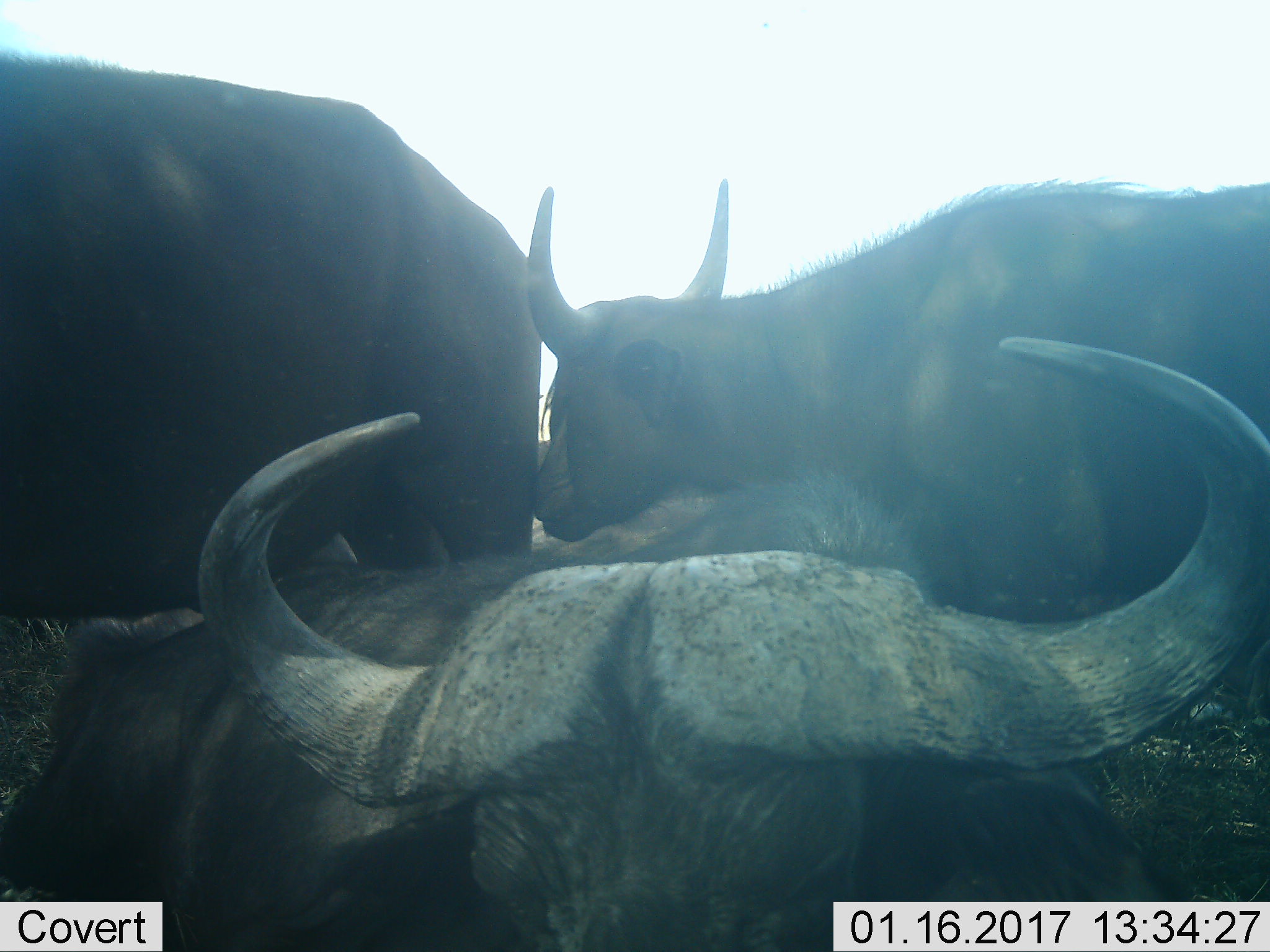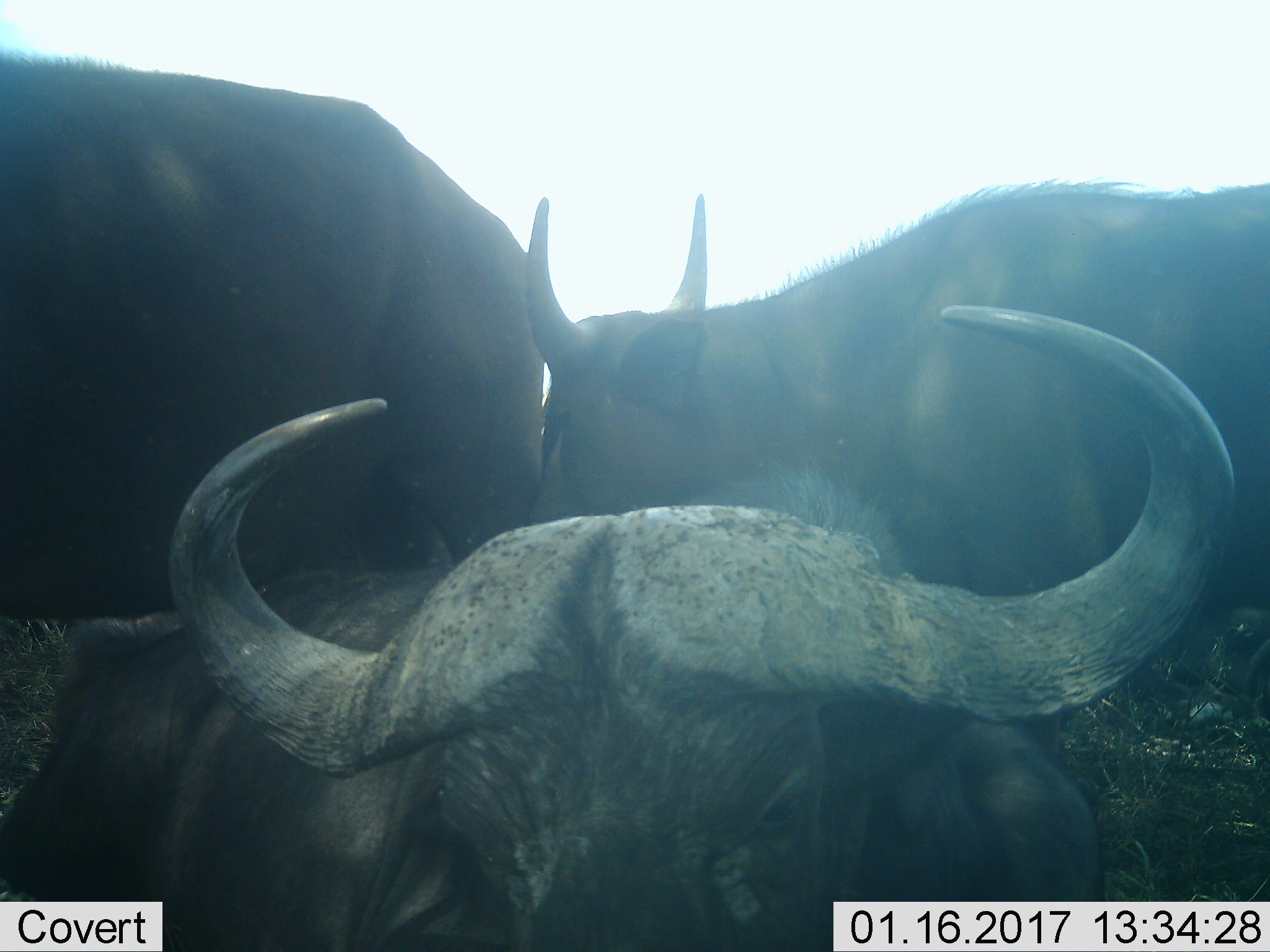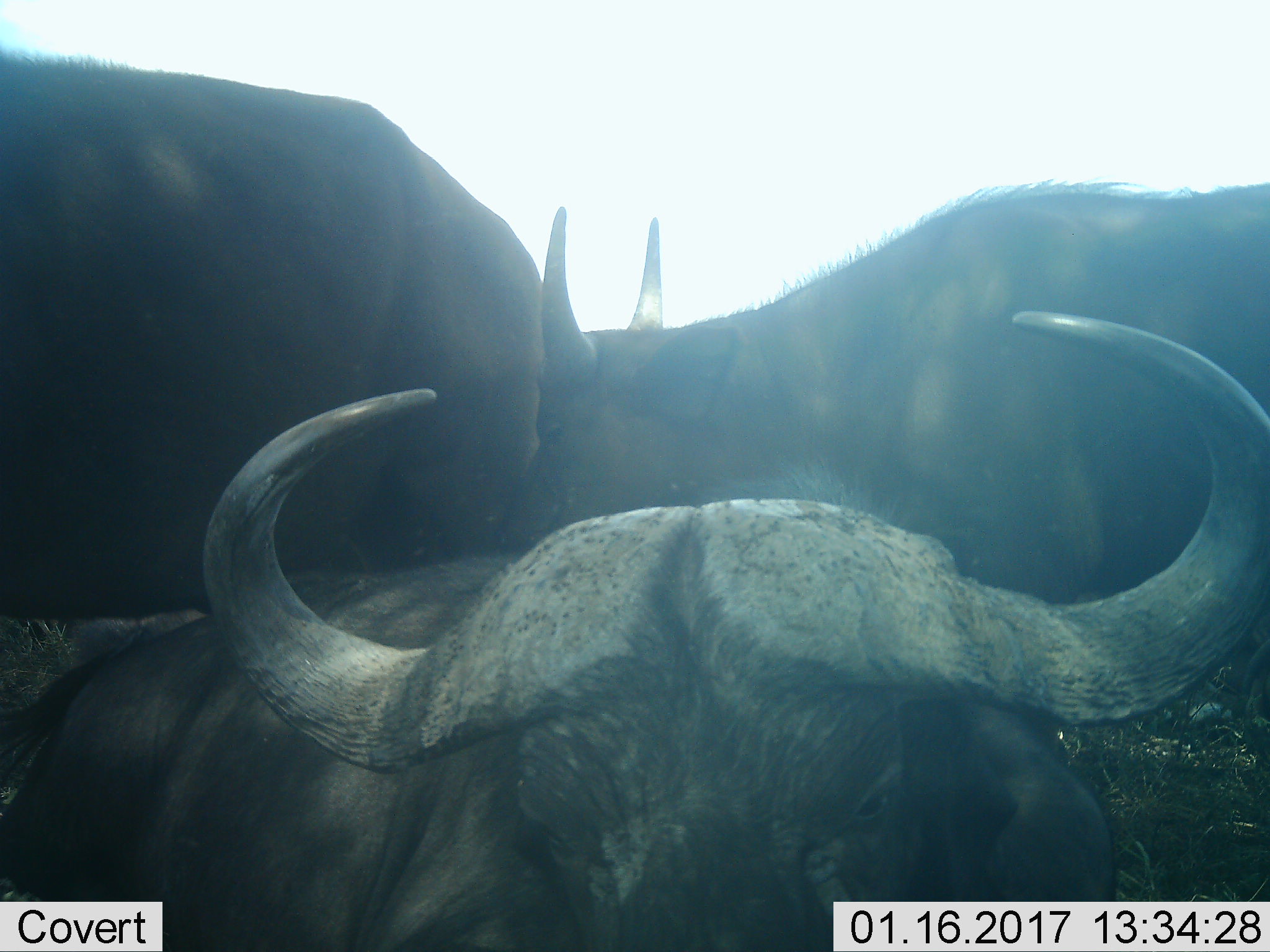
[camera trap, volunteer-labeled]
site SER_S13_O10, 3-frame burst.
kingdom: Animalia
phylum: Chordata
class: Mammalia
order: Artiodactyla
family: Bovidae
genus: Syncerus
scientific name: Syncerus caffer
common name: african buffalo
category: buffalo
Buffalo (african buffalo) (Syncerus caffer), count 3. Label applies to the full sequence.